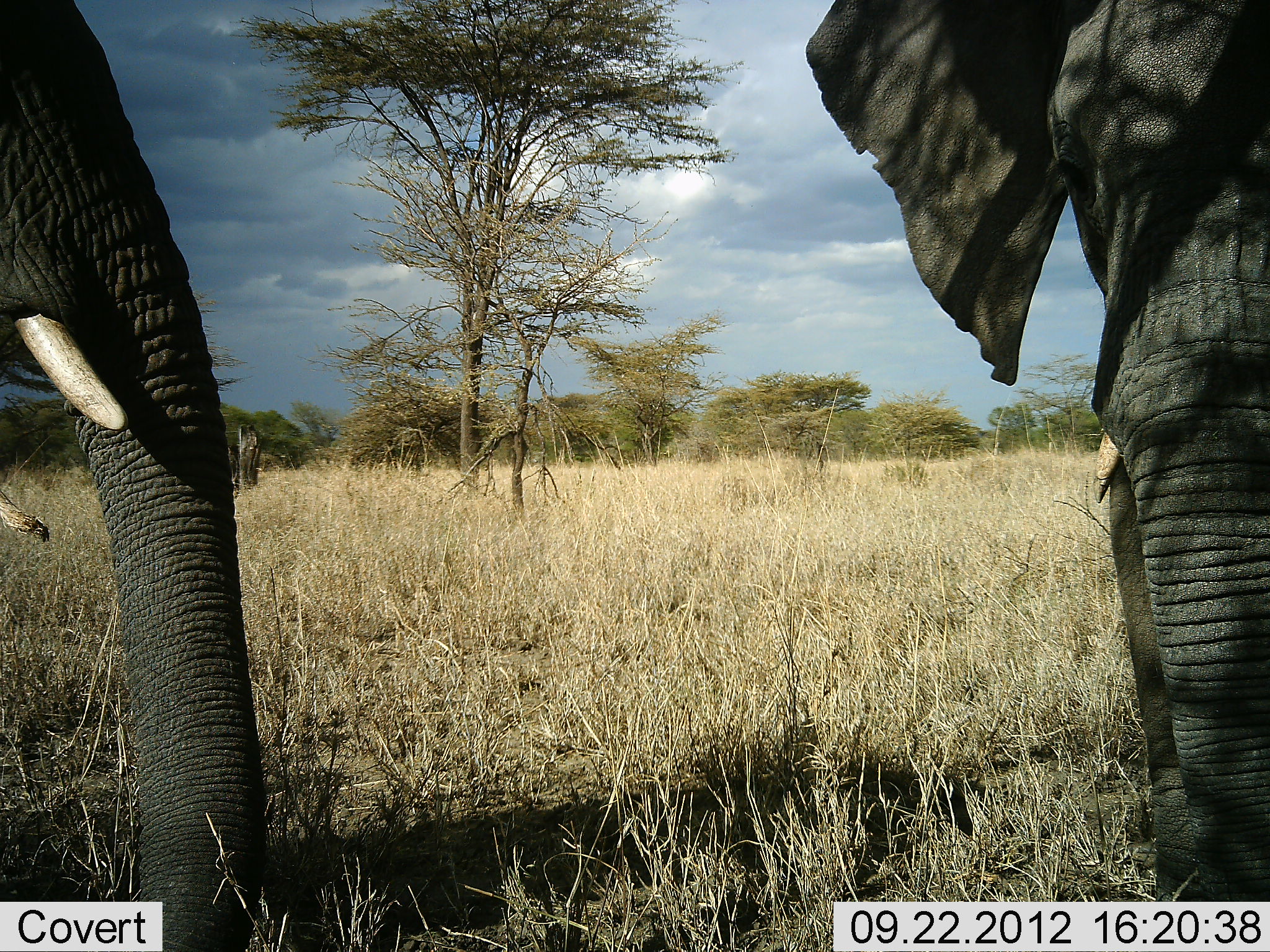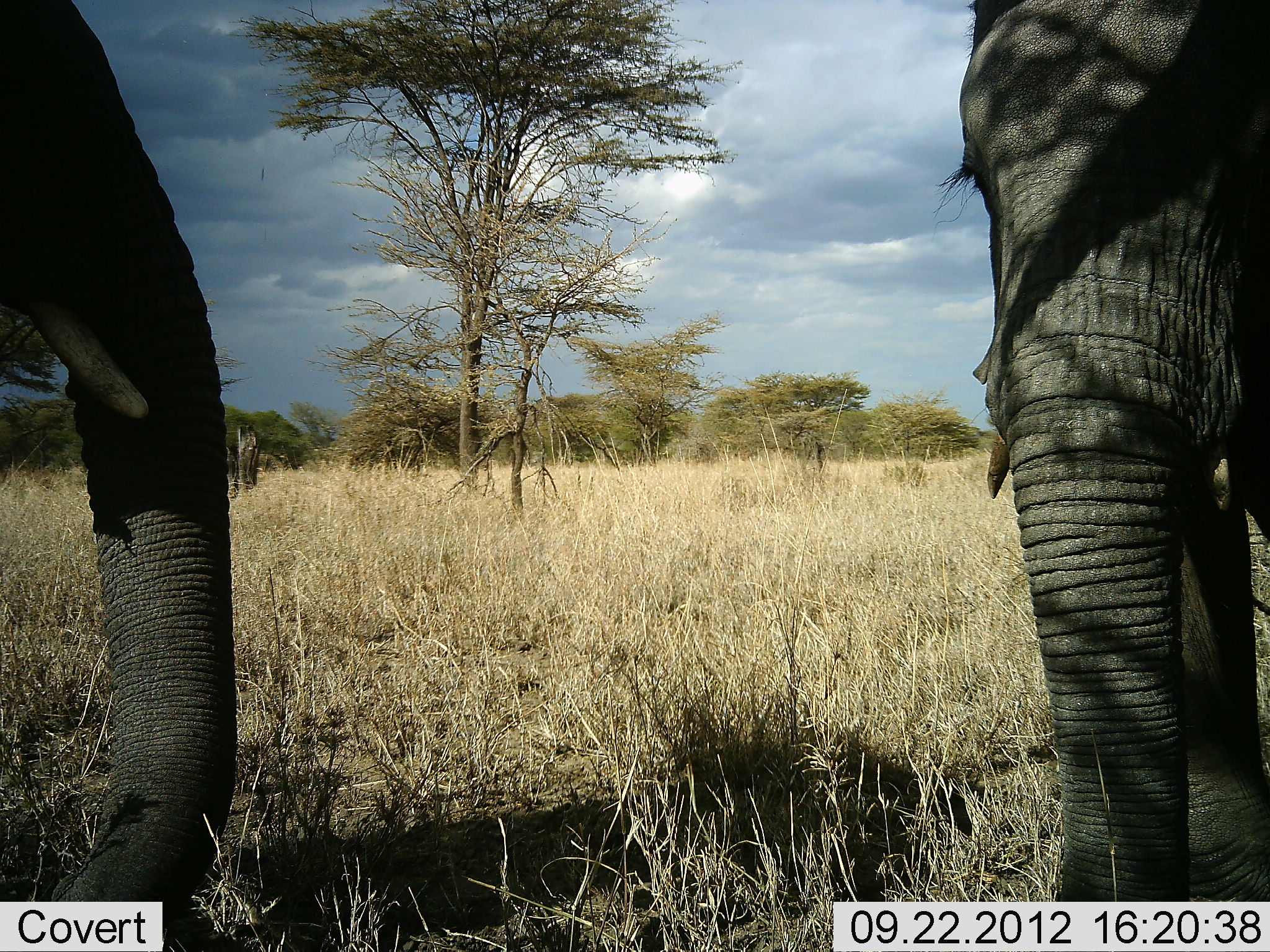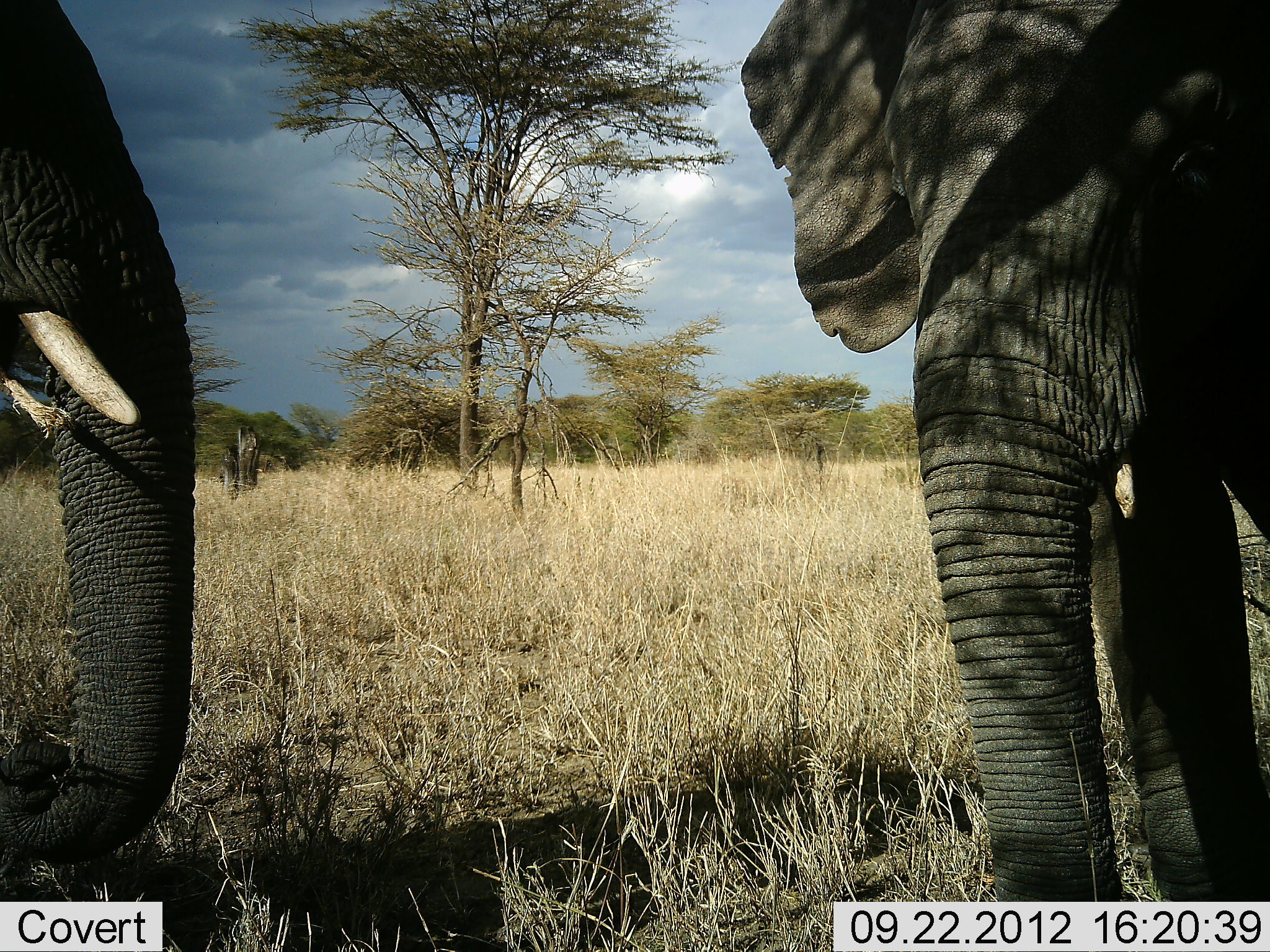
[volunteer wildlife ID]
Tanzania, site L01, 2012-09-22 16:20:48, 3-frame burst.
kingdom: Animalia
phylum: Chordata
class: Mammalia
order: Proboscidea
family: Elephantidae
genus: Loxodonta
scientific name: Loxodonta africana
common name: african bush elephant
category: elephant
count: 2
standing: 90%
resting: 0%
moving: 0%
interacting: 10%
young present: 0%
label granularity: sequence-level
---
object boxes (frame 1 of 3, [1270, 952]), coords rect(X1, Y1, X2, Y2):
animal: rect(806, 0, 1269, 654); rect(2, 0, 248, 654)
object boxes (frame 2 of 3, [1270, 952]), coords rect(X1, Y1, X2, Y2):
animal: rect(930, 0, 1270, 761); rect(0, 0, 239, 764)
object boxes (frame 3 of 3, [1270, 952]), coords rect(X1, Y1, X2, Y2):
animal: rect(742, 2, 1270, 654); rect(2, 2, 198, 652)